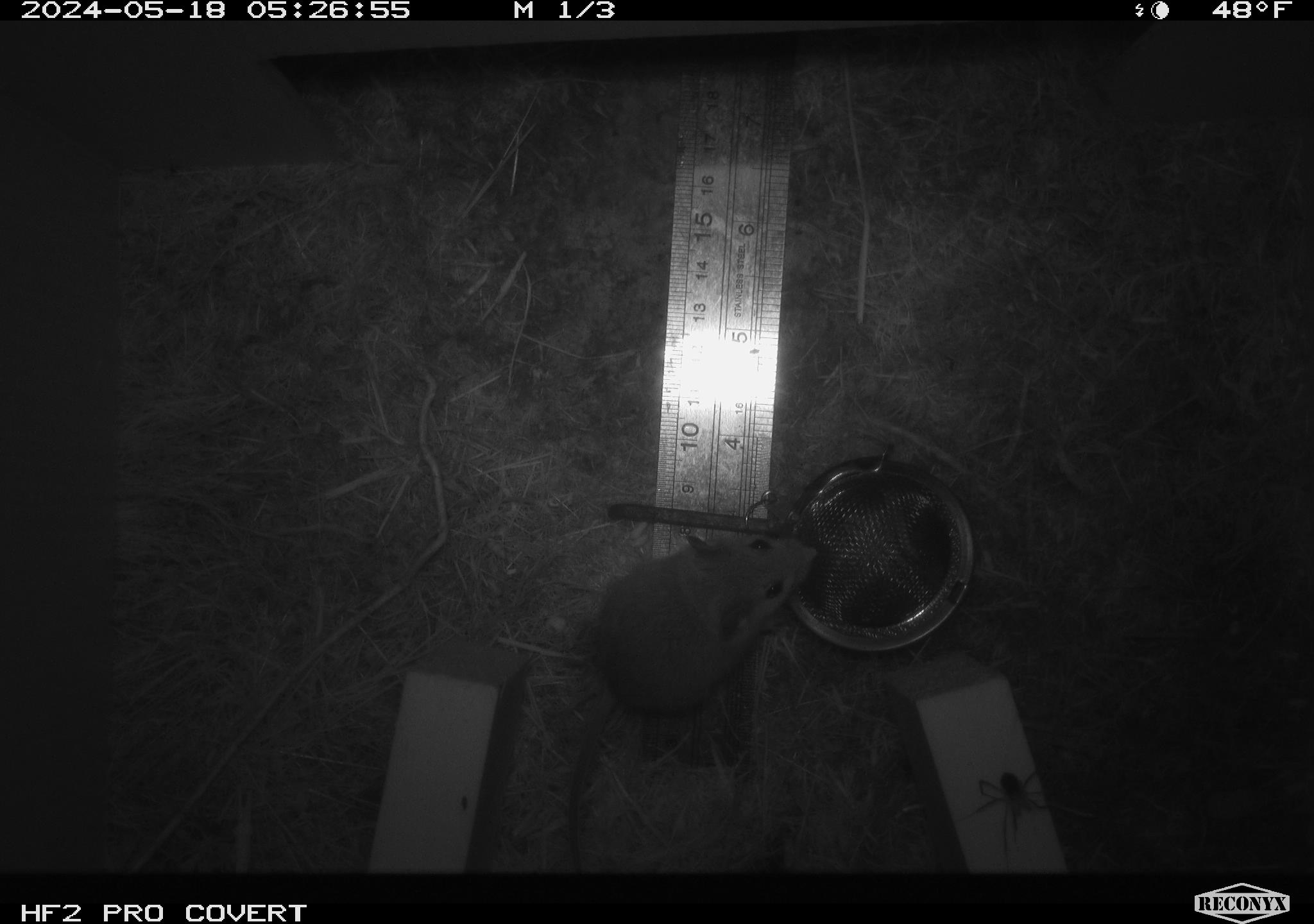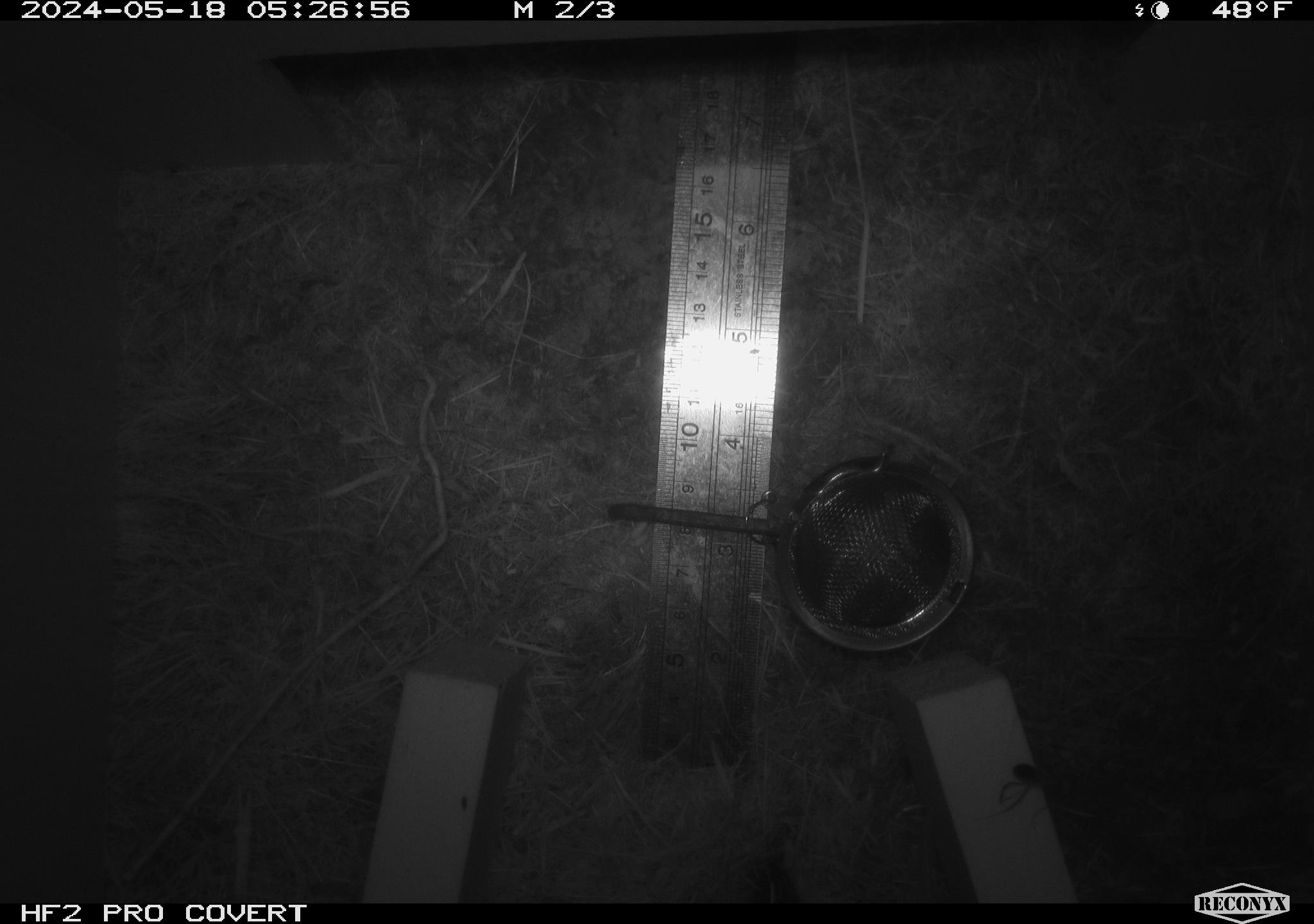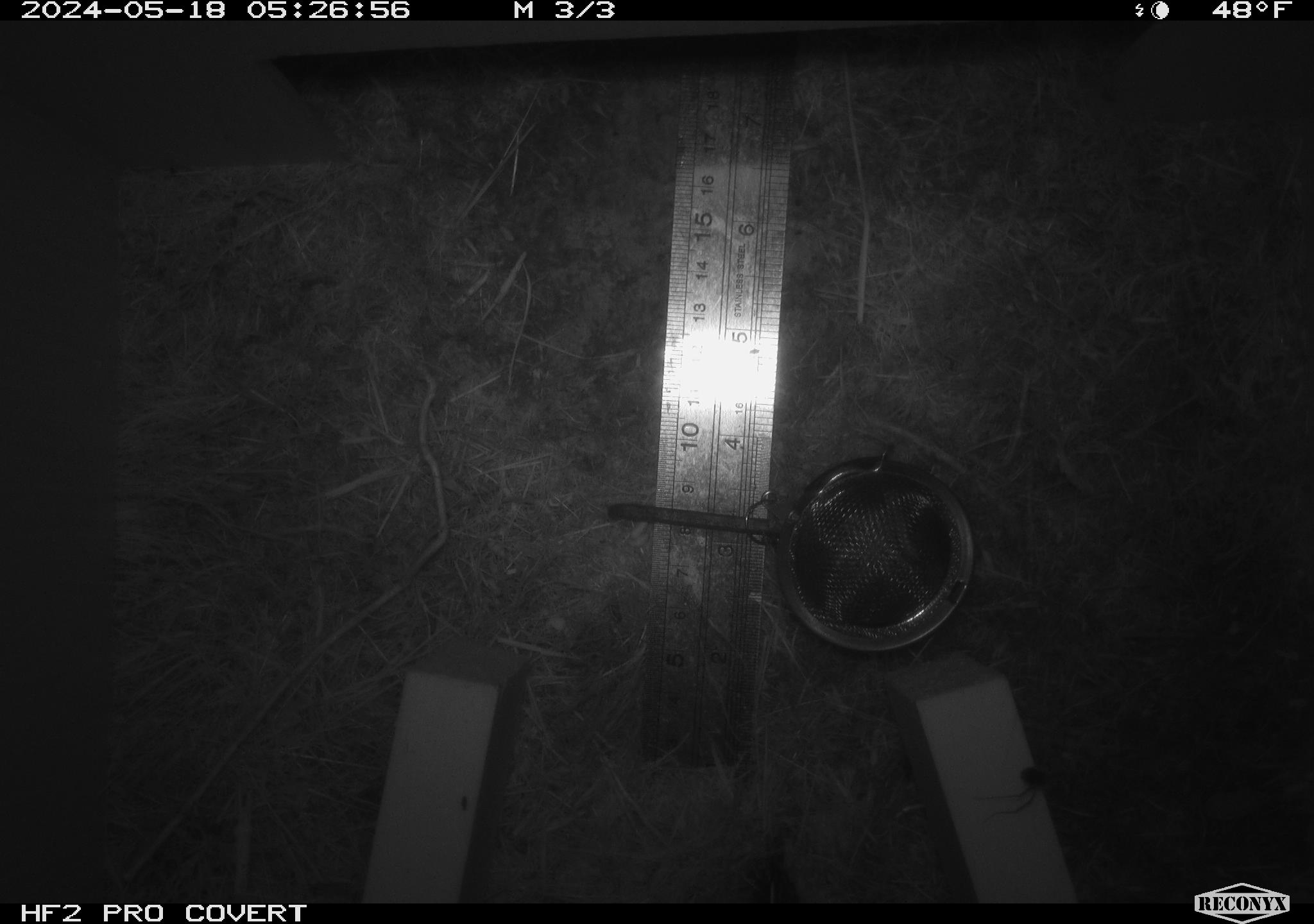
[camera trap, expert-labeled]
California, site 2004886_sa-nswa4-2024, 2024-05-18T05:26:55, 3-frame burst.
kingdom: Animalia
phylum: Chordata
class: Mammalia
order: Rodentia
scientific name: Rodentia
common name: rodent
Rodent (Rodentia).